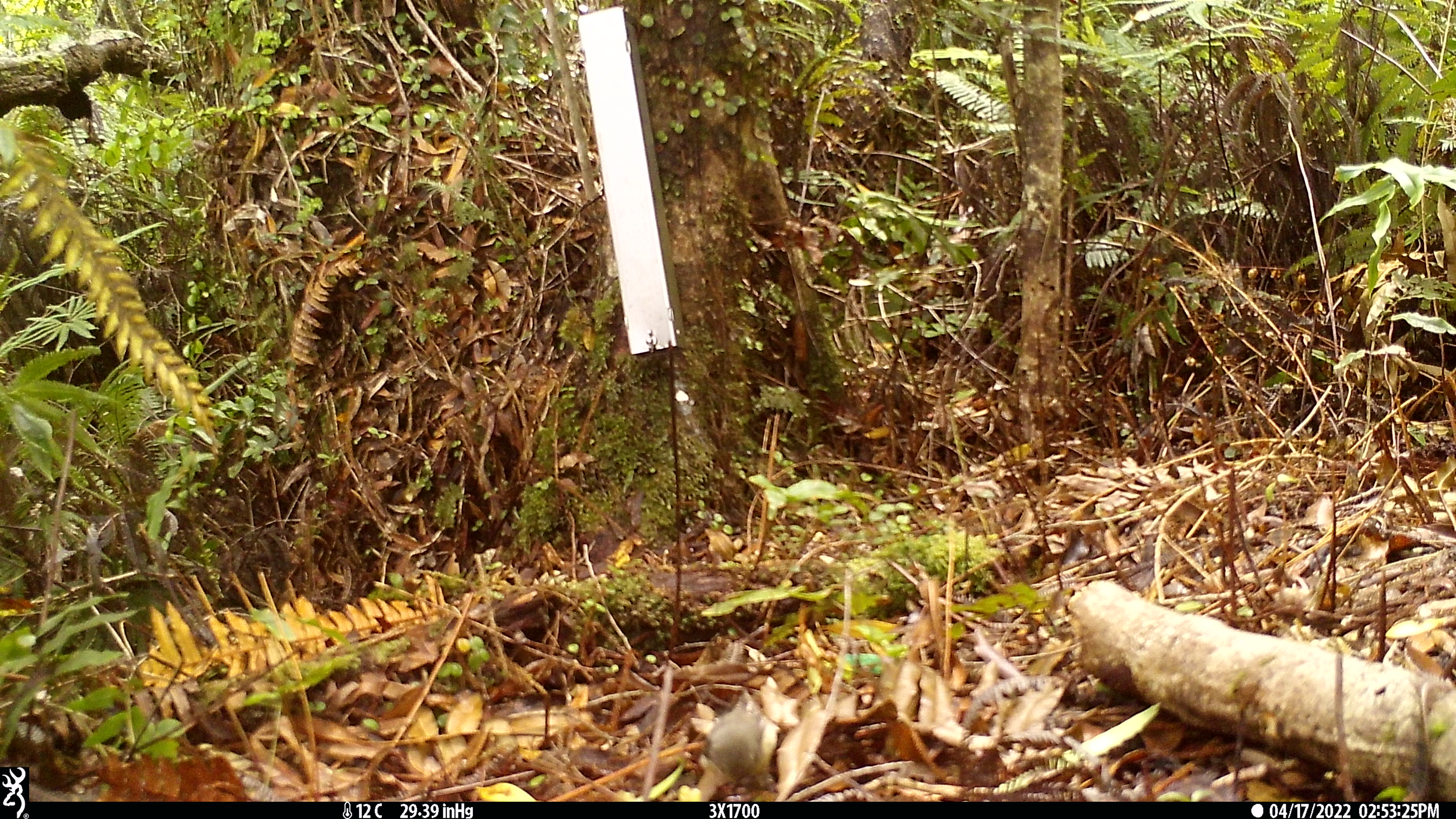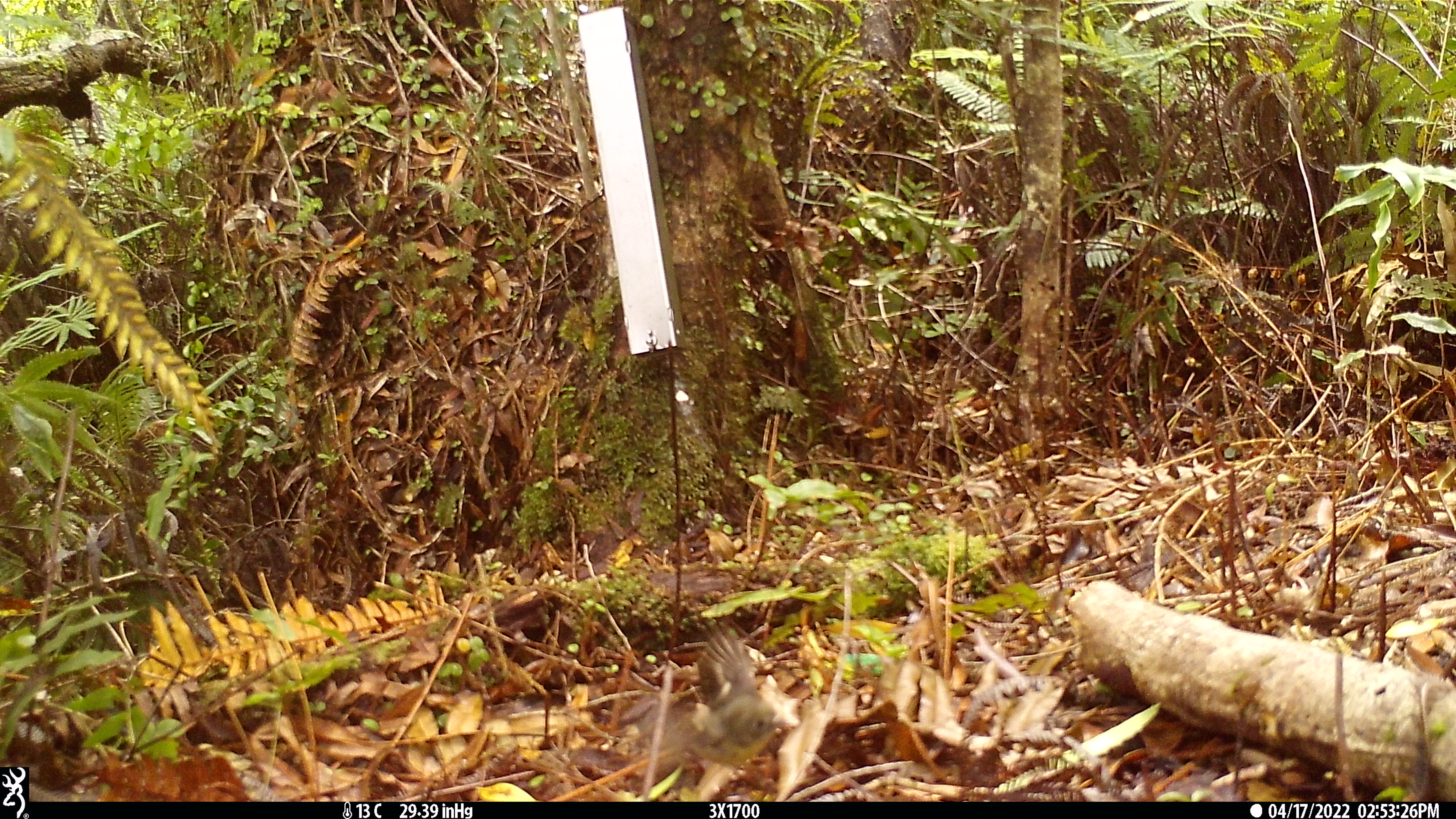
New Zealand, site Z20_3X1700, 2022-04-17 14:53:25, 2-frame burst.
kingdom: Animalia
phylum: Chordata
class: Aves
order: Passeriformes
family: Petroicidae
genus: Petroica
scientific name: Petroica macrocephala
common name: tomtit